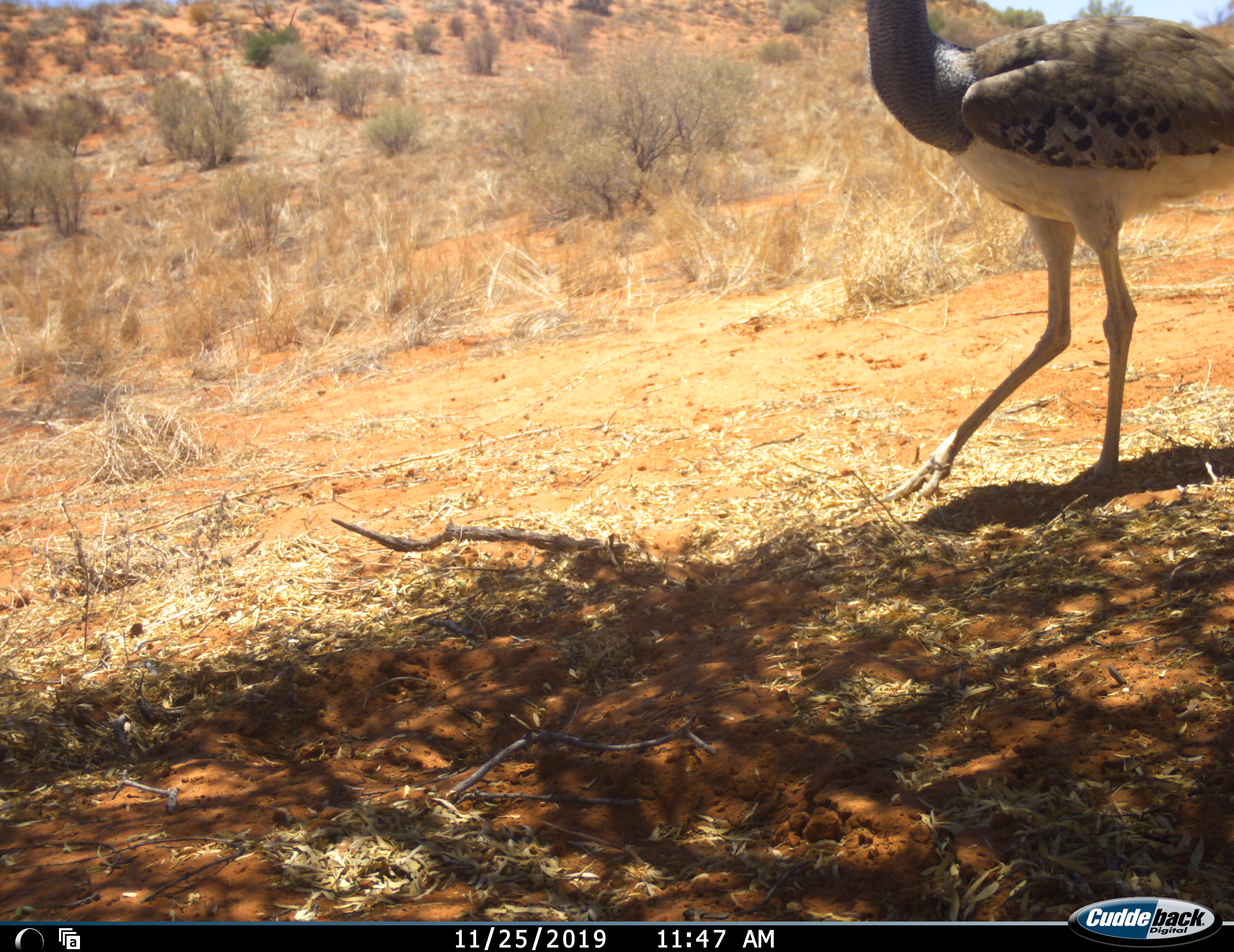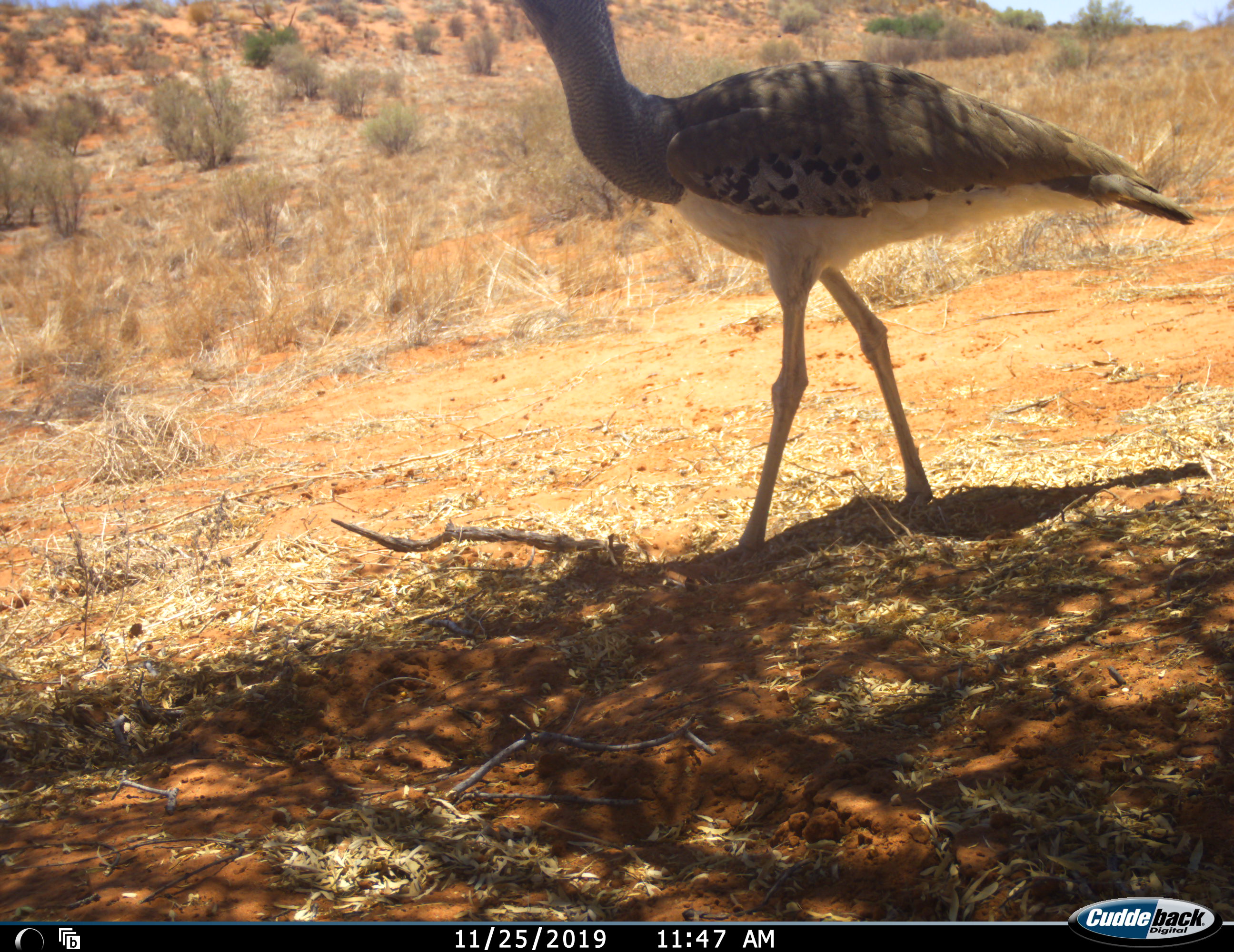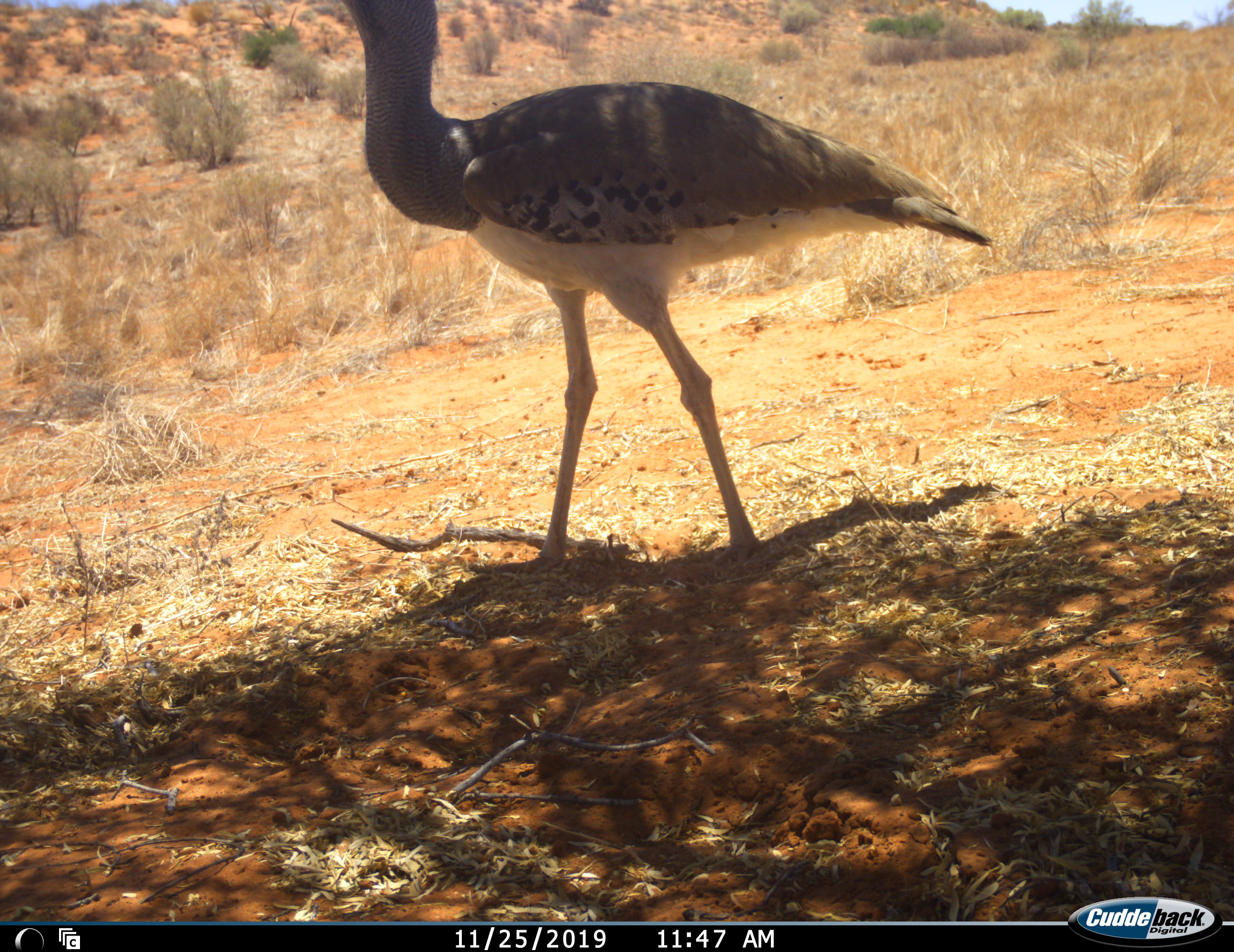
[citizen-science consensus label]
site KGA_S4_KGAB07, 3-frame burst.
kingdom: Animalia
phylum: Chordata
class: Aves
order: Otidiformes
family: Otididae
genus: Ardeotis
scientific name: Ardeotis kori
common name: kori bustard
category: bustardkori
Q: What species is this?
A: Bustardkori (kori bustard) (Ardeotis kori).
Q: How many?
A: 1.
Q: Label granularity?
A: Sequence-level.